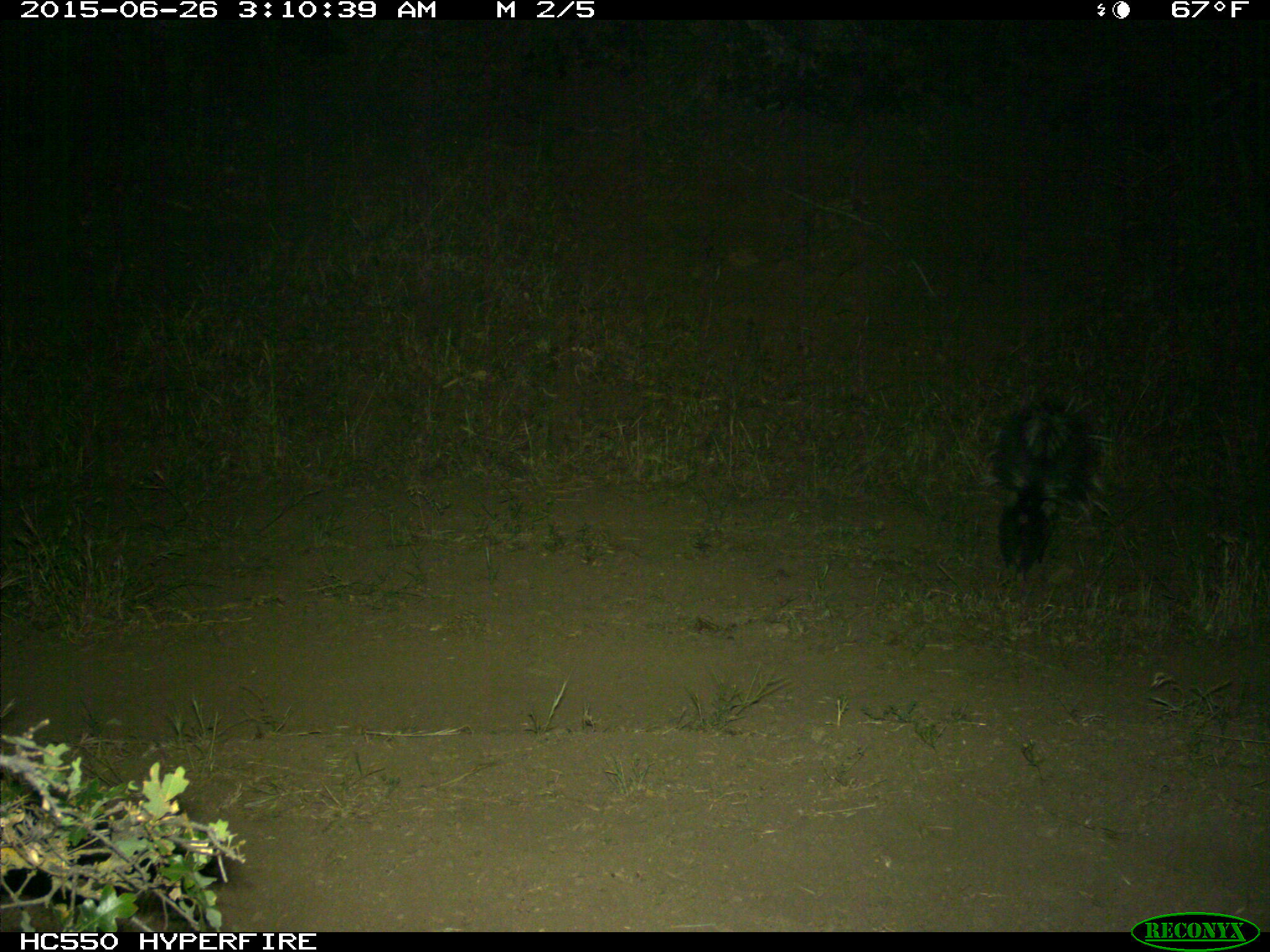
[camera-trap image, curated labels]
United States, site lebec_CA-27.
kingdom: Animalia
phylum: Chordata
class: Mammalia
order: Carnivora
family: Mephitidae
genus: Mephitis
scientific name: Mephitis mephitis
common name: striped skunk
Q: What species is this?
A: Mephitis mephitis (striped skunk).